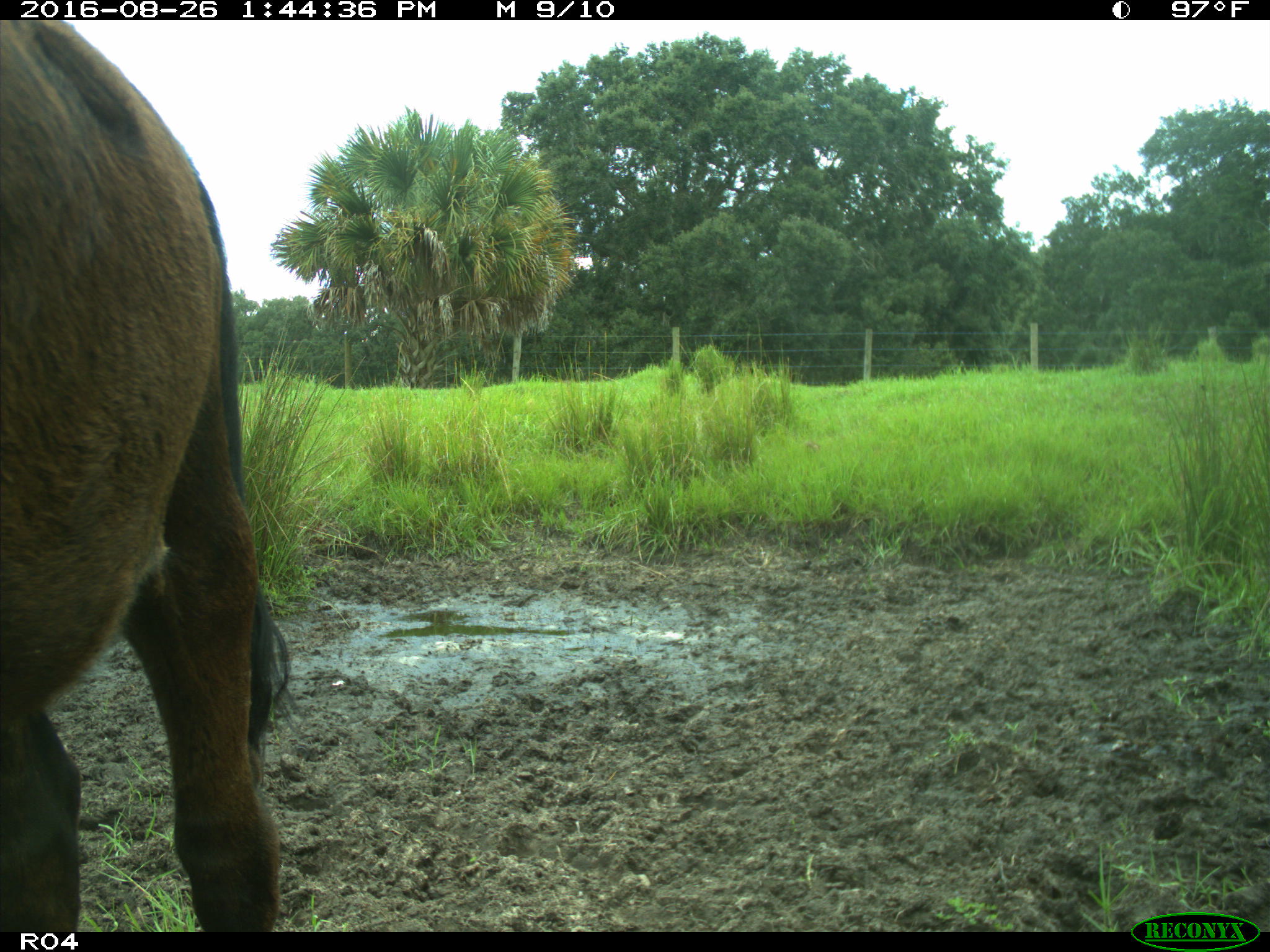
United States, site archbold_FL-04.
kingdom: Animalia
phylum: Chordata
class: Mammalia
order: Artiodactyla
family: Bovidae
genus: Bos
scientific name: Bos taurus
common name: domestic cow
Bos taurus (domestic cow).